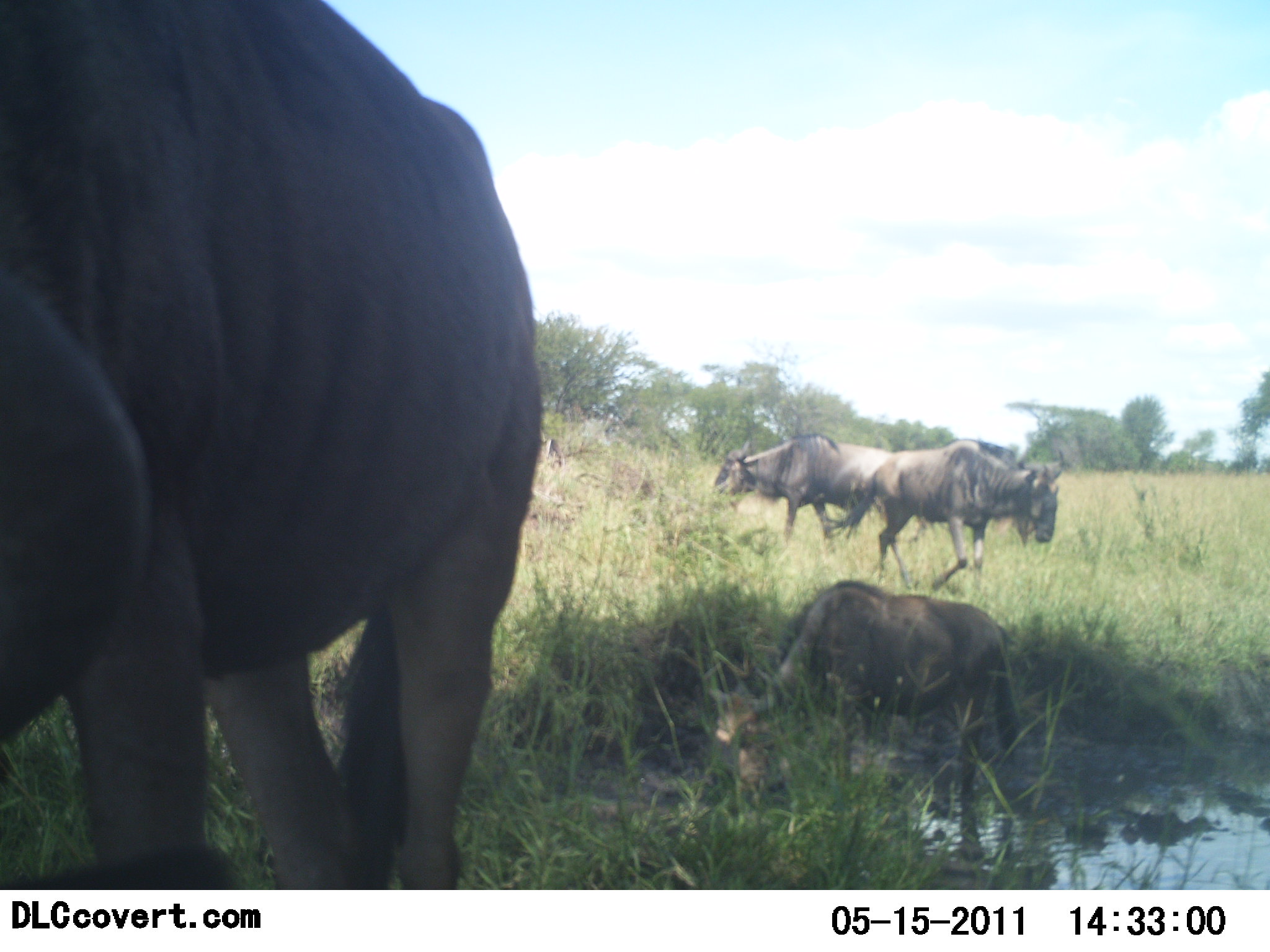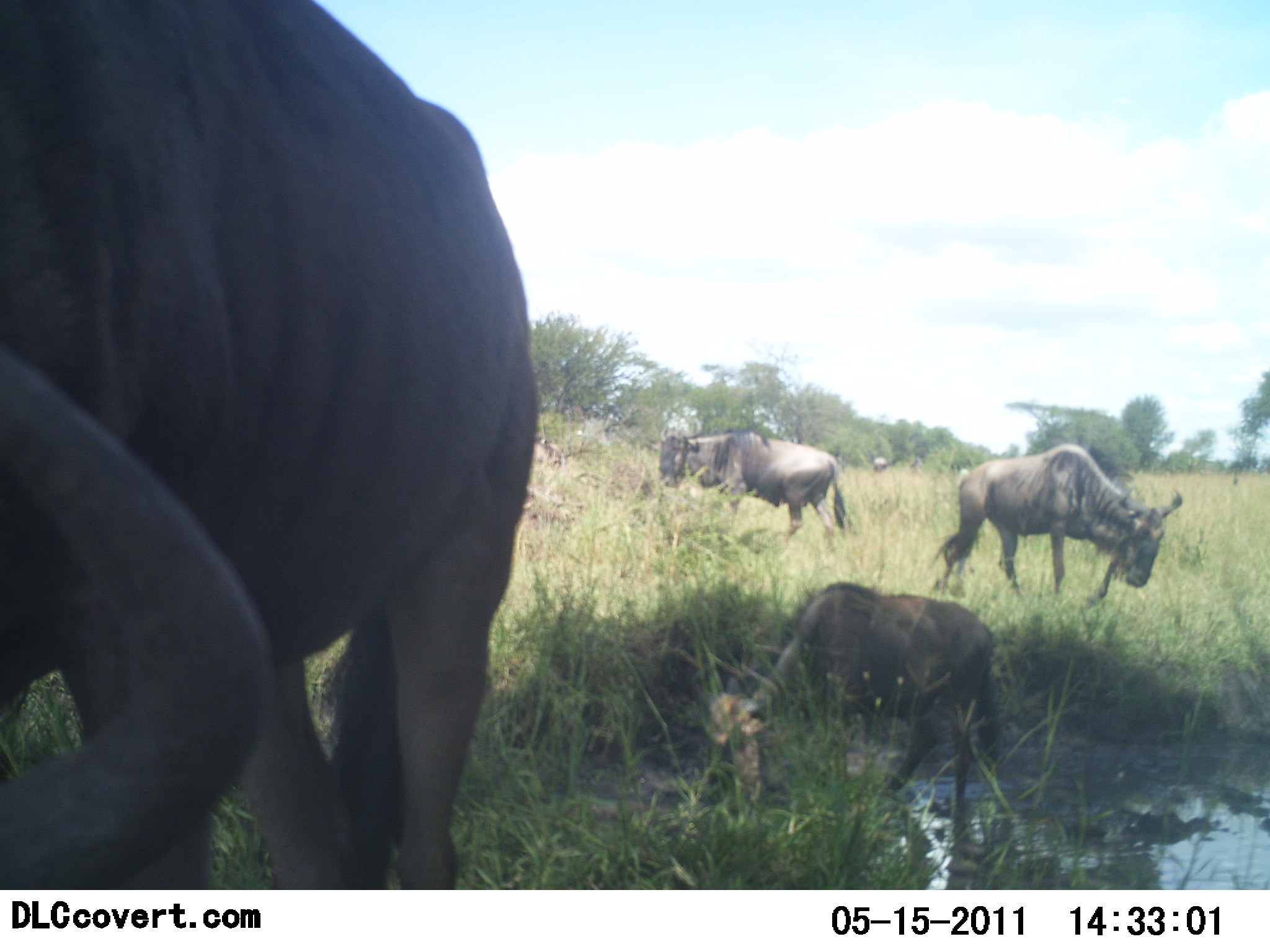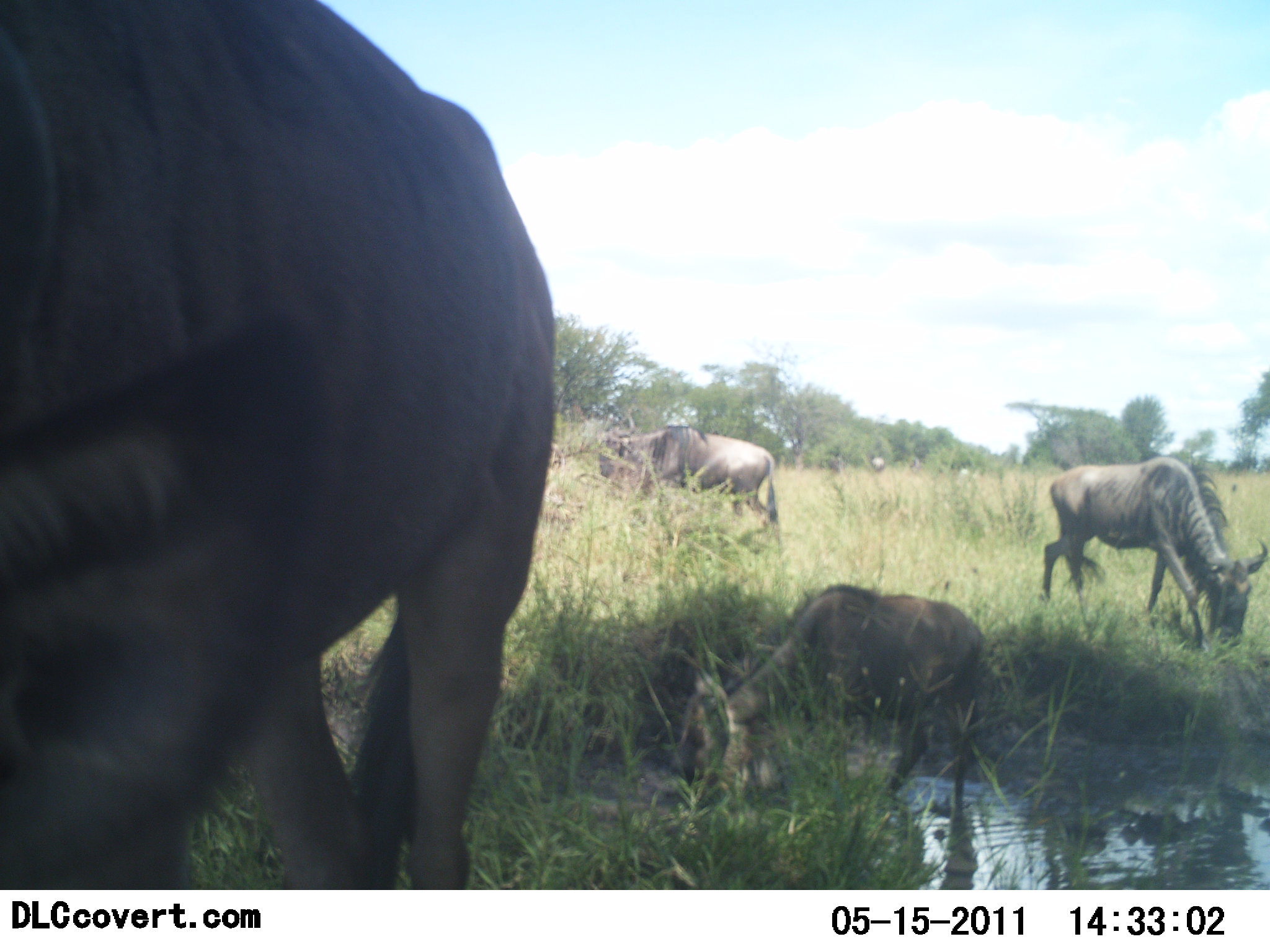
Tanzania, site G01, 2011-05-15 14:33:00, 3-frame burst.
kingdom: Animalia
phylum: Chordata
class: Mammalia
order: Artiodactyla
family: Bovidae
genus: Connochaetes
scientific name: Connochaetes taurinus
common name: blue wildebeest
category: wildebeest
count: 4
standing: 33%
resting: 8%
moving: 75%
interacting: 8%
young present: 8%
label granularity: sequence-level